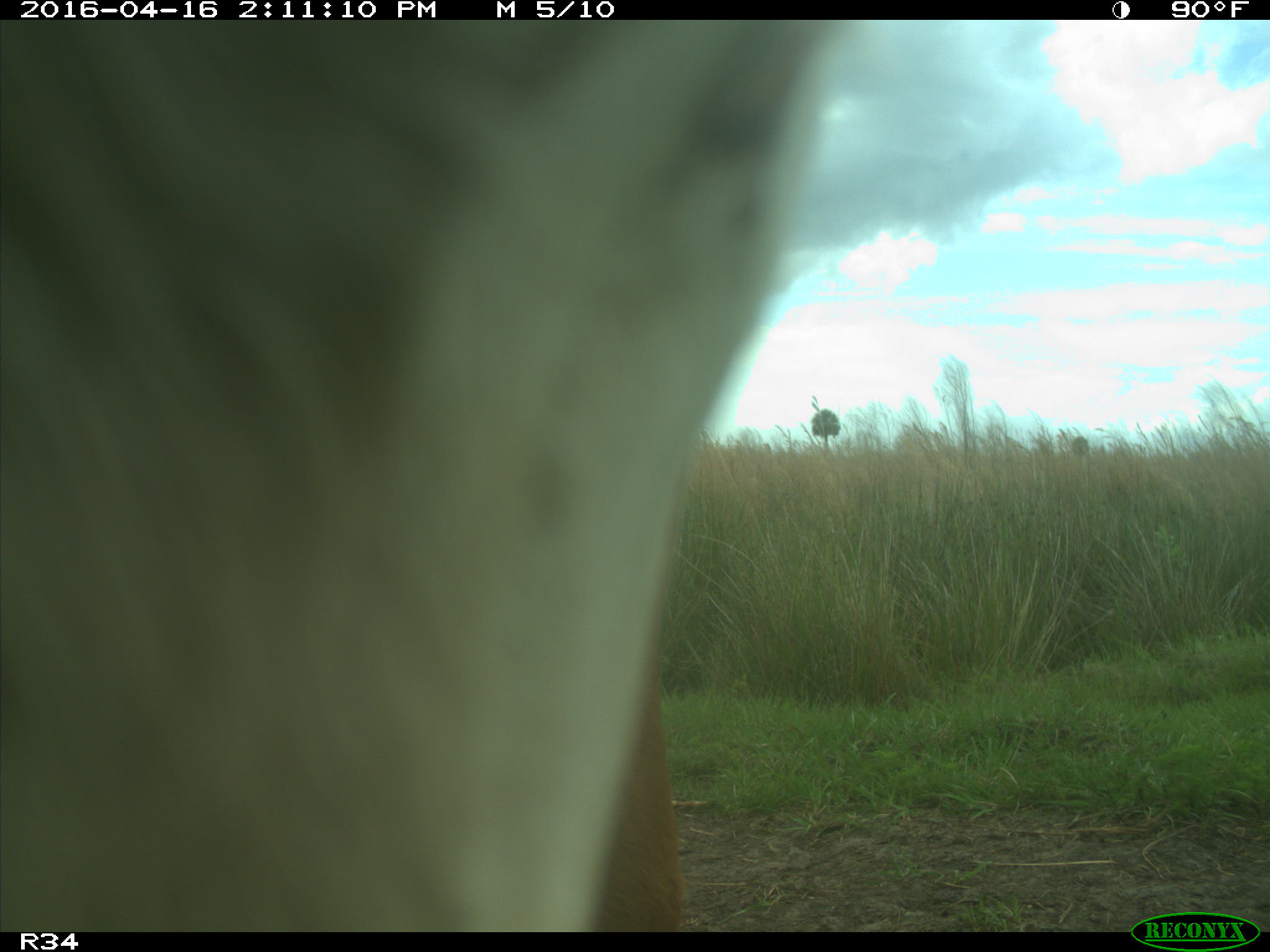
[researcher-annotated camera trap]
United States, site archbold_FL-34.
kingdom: Animalia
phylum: Chordata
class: Mammalia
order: Artiodactyla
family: Bovidae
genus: Bos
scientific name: Bos taurus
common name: domestic cow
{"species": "Bos taurus (domestic cow)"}